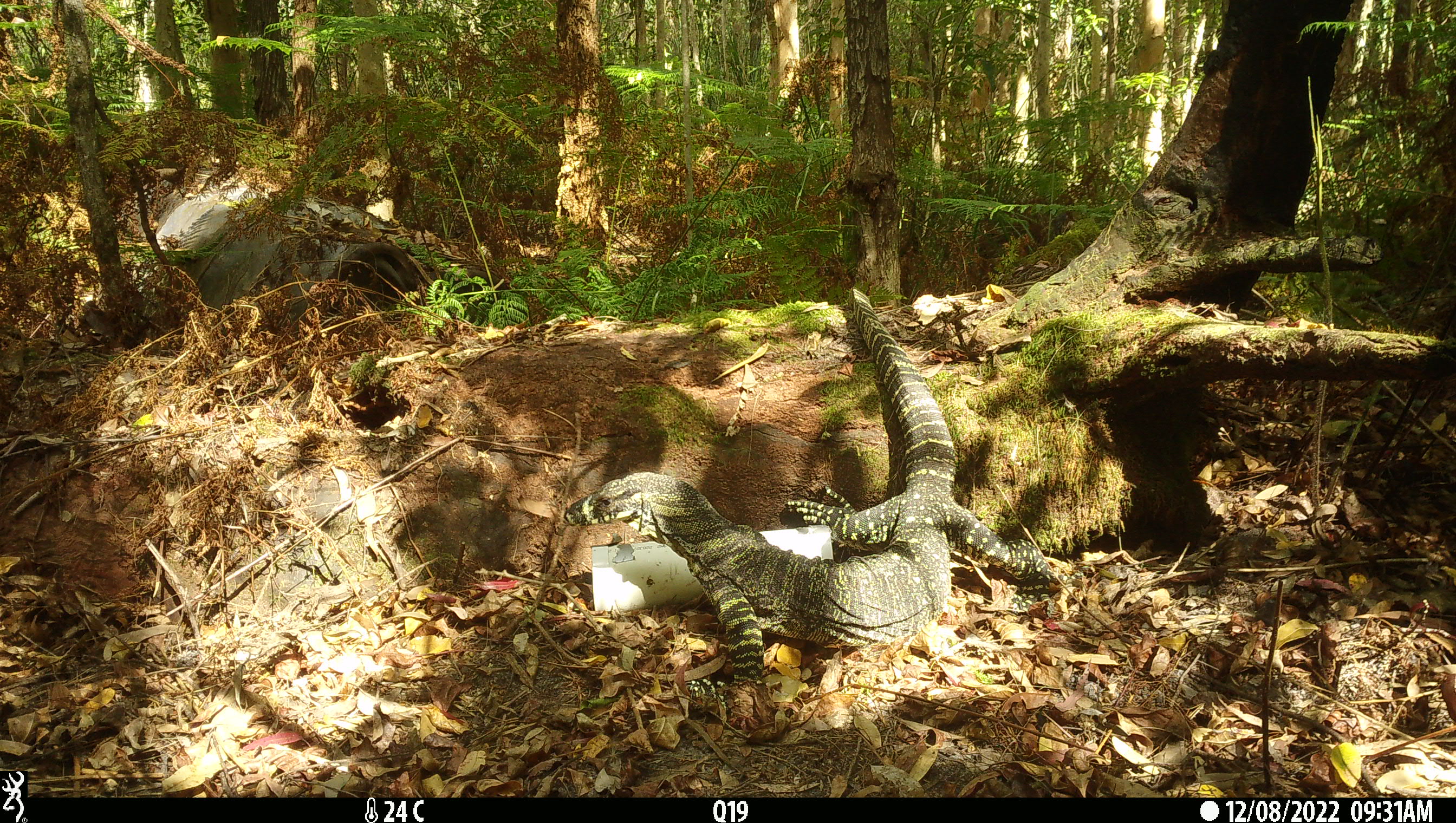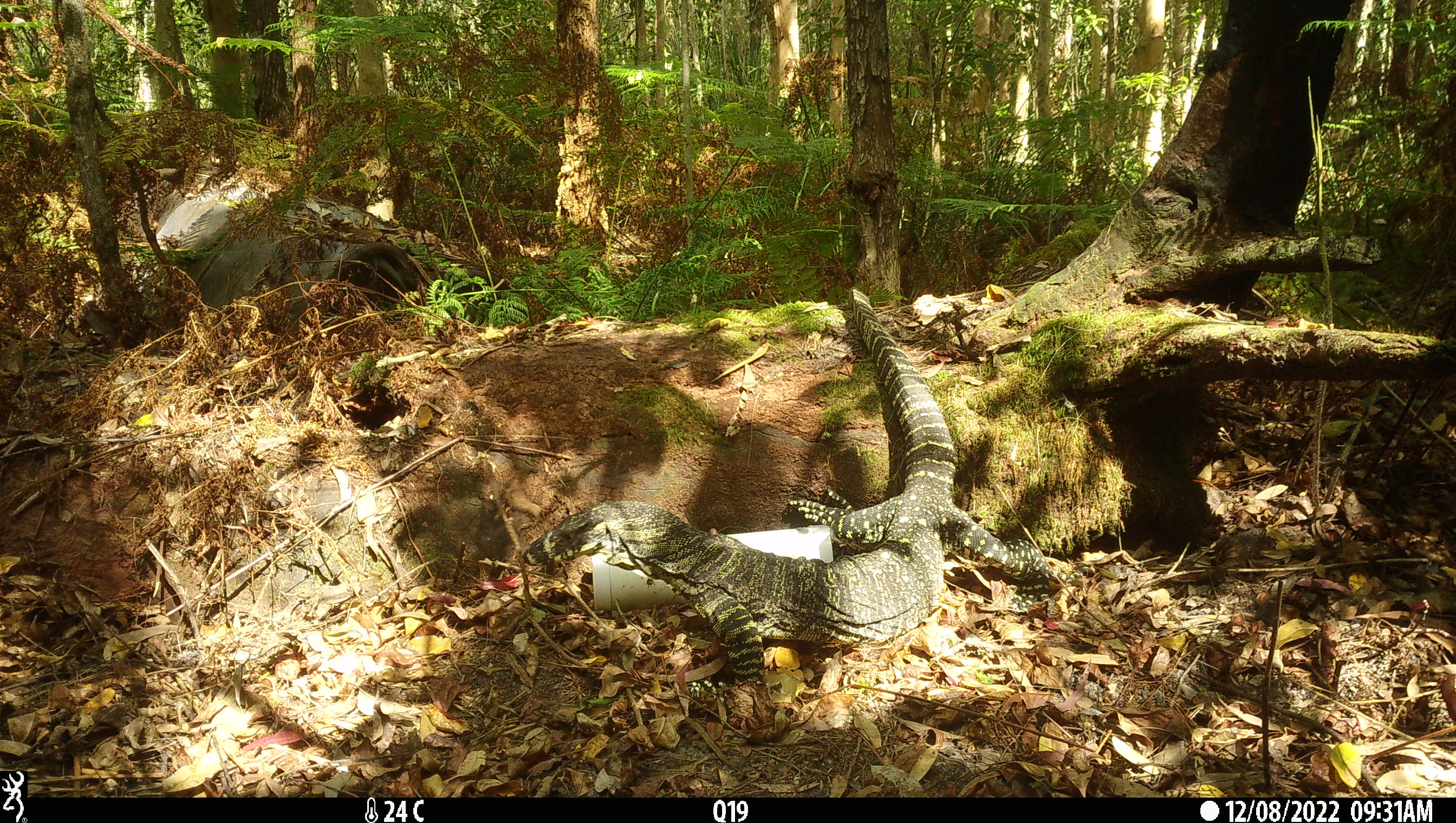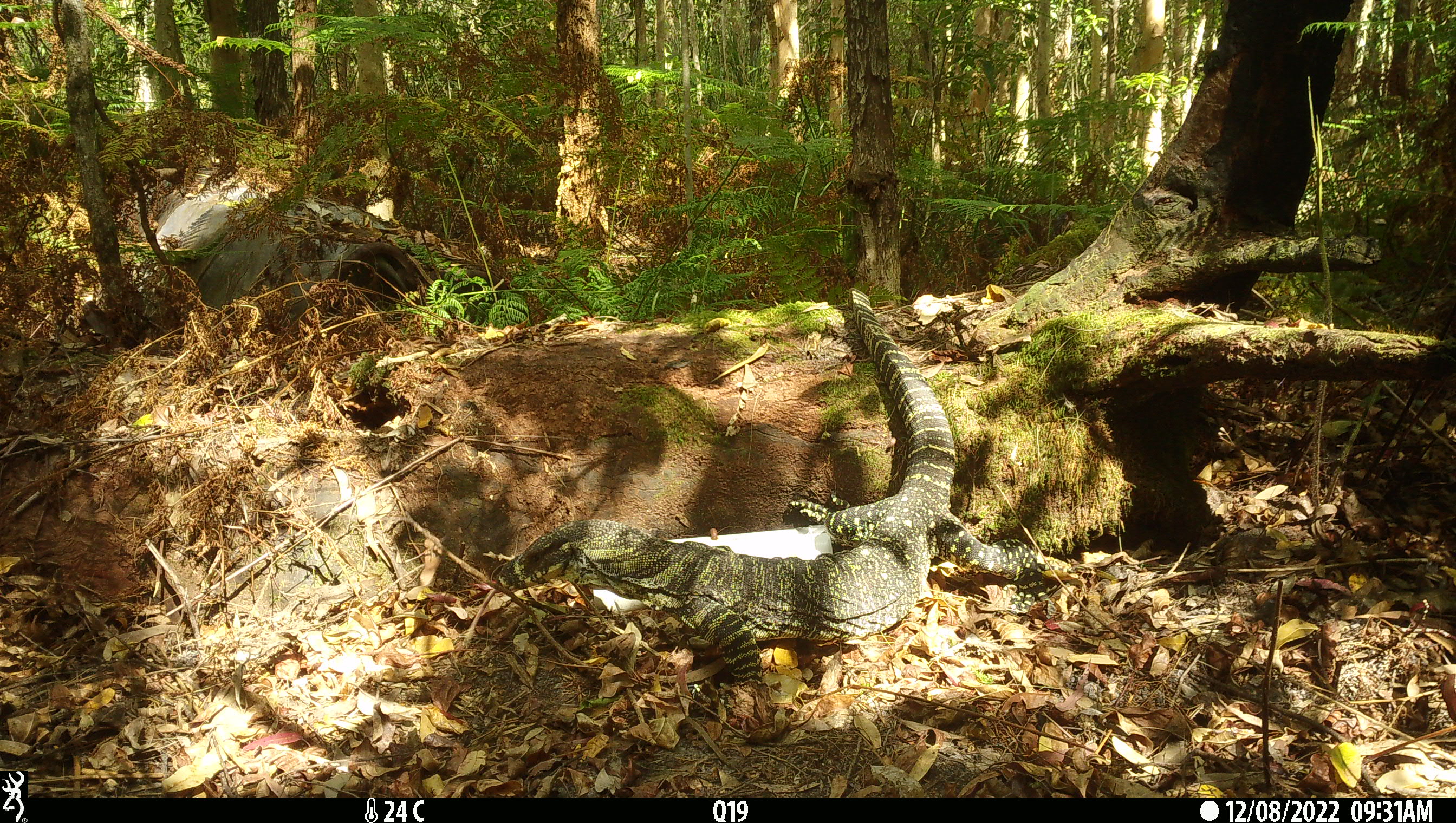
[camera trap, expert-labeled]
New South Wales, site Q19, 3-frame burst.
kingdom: Animalia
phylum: Chordata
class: Reptilia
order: Squamata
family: Varanidae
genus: Varanus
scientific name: Varanus varius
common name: lace monitor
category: goanna